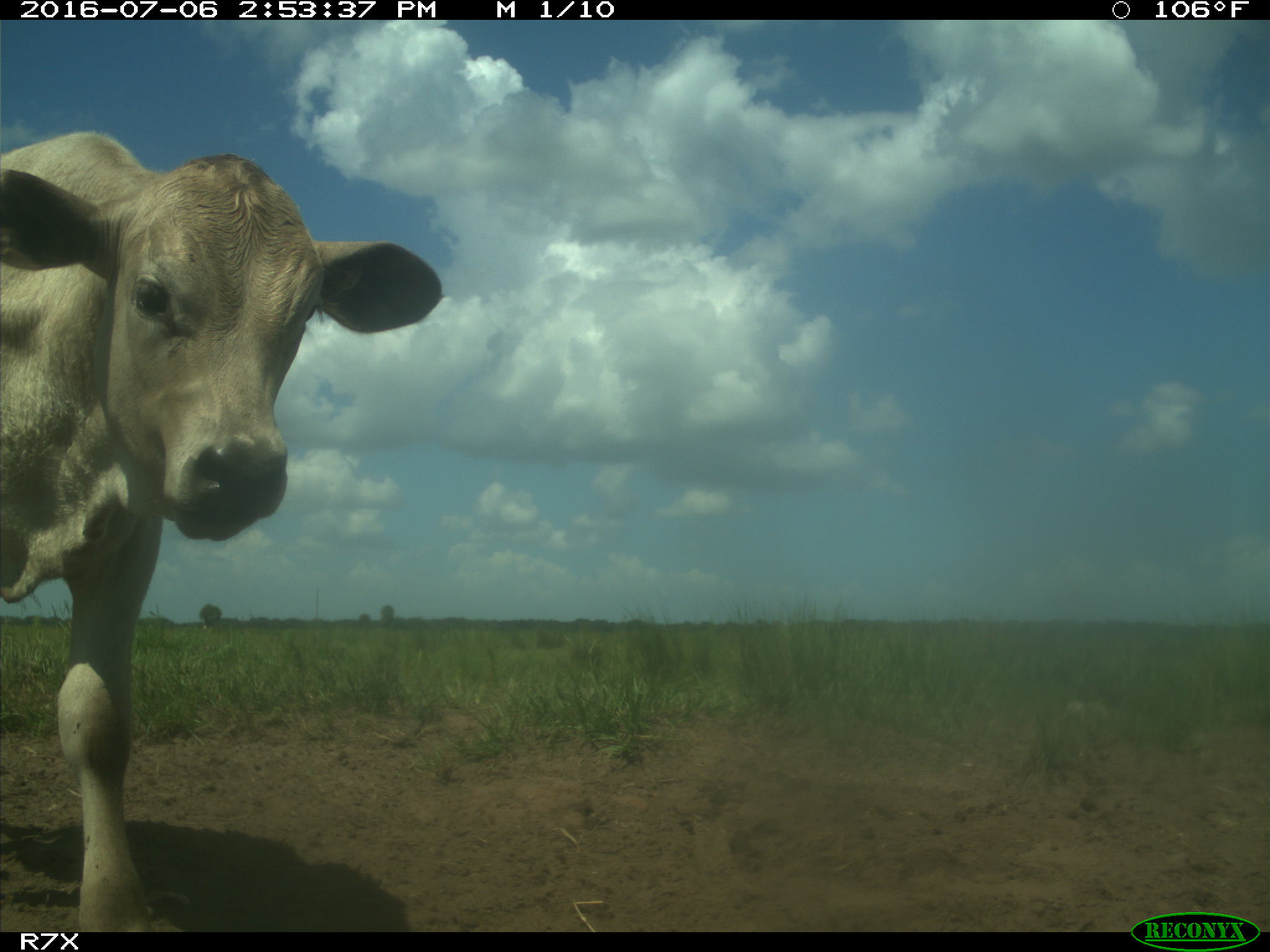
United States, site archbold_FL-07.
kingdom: Animalia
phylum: Chordata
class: Mammalia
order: Artiodactyla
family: Bovidae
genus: Bos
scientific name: Bos taurus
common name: domestic cow